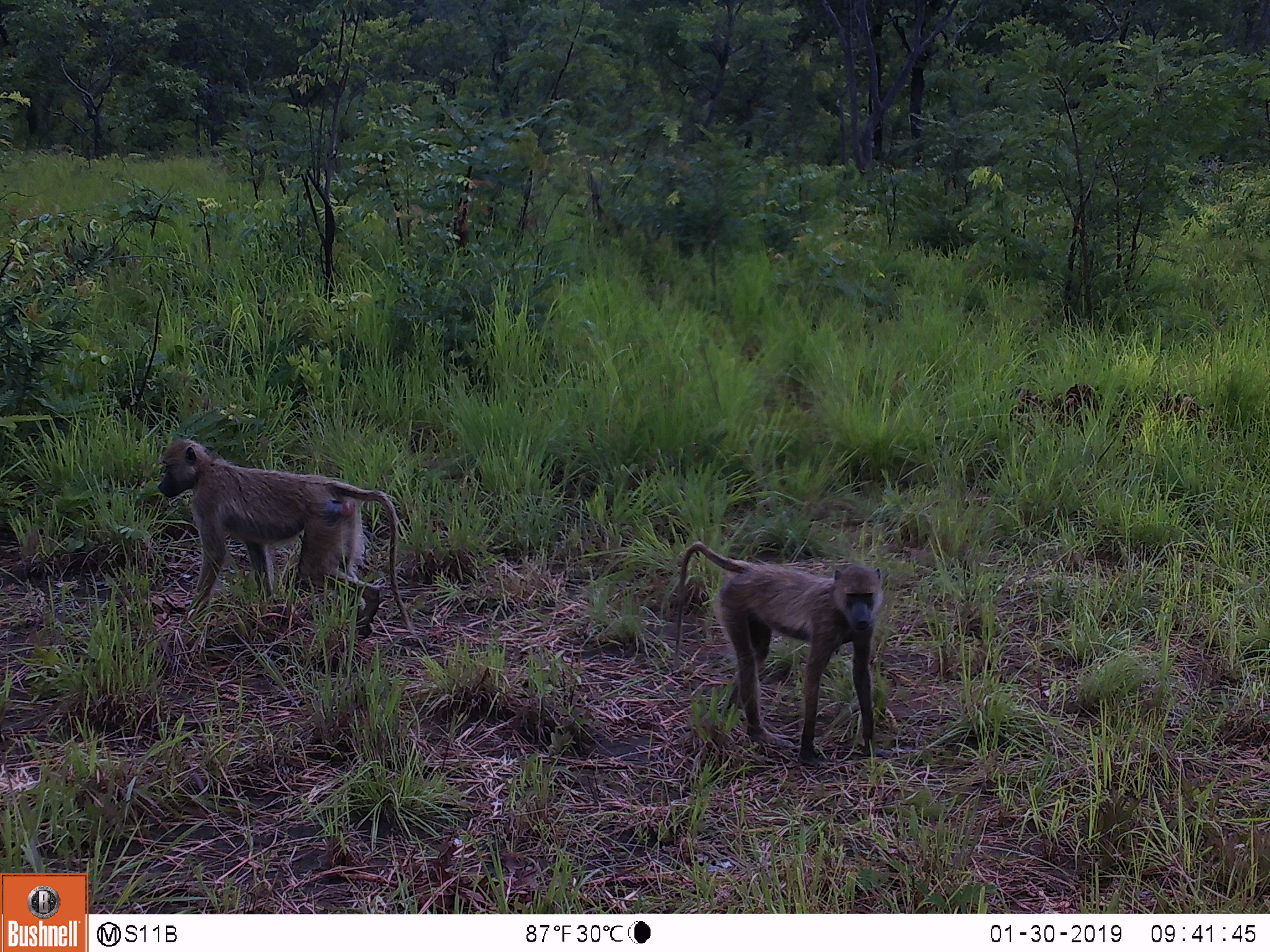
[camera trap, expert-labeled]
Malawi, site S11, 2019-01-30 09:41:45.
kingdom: Animalia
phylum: Chordata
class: Mammalia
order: Primates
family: Cercopithecidae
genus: Papio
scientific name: Papio cynocephalus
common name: yellow baboon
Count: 2.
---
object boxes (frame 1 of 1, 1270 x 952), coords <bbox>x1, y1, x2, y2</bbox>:
yellow baboon: <bbox>147, 430, 442, 662</bbox>; <bbox>651, 529, 905, 770</bbox>